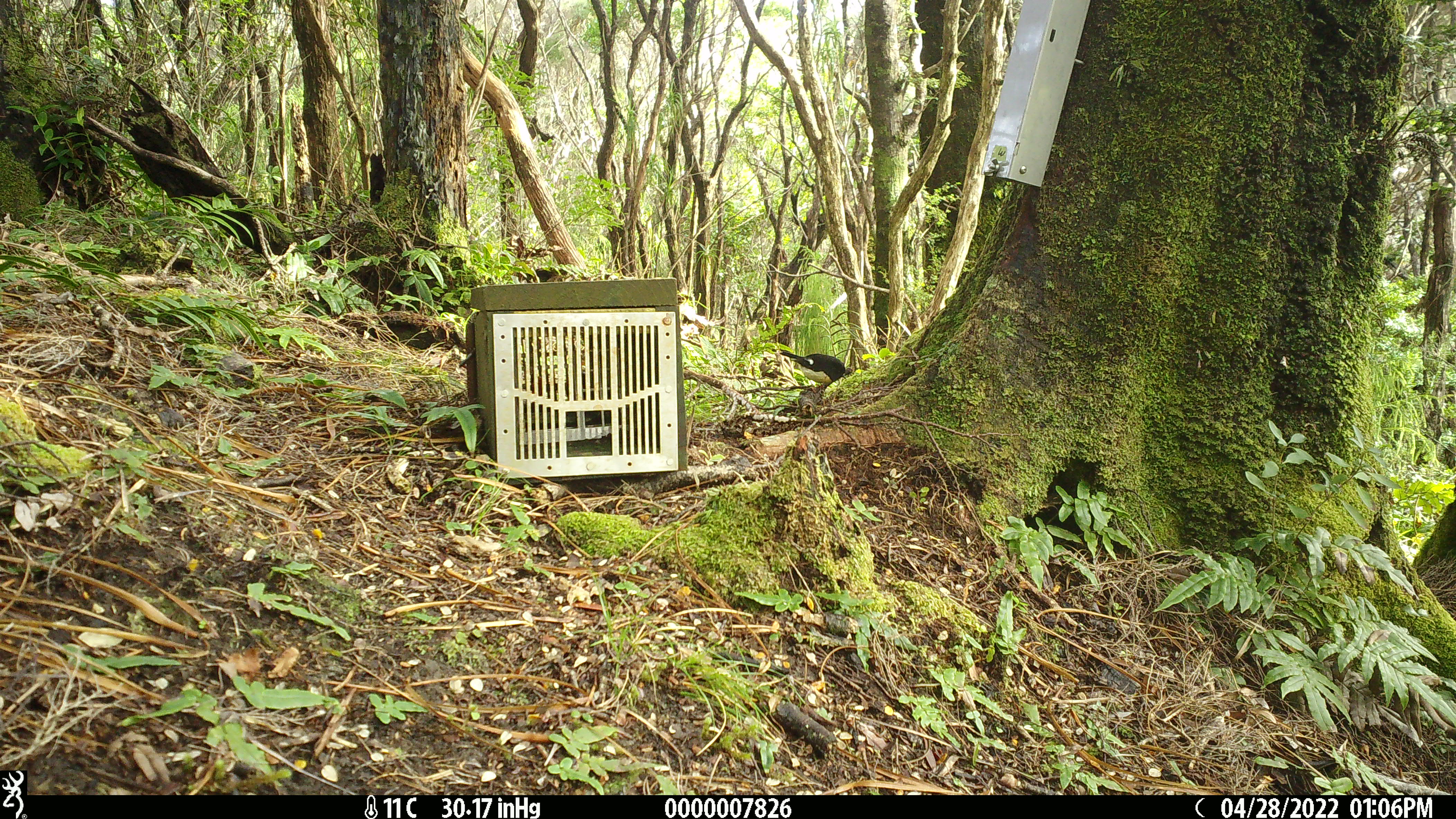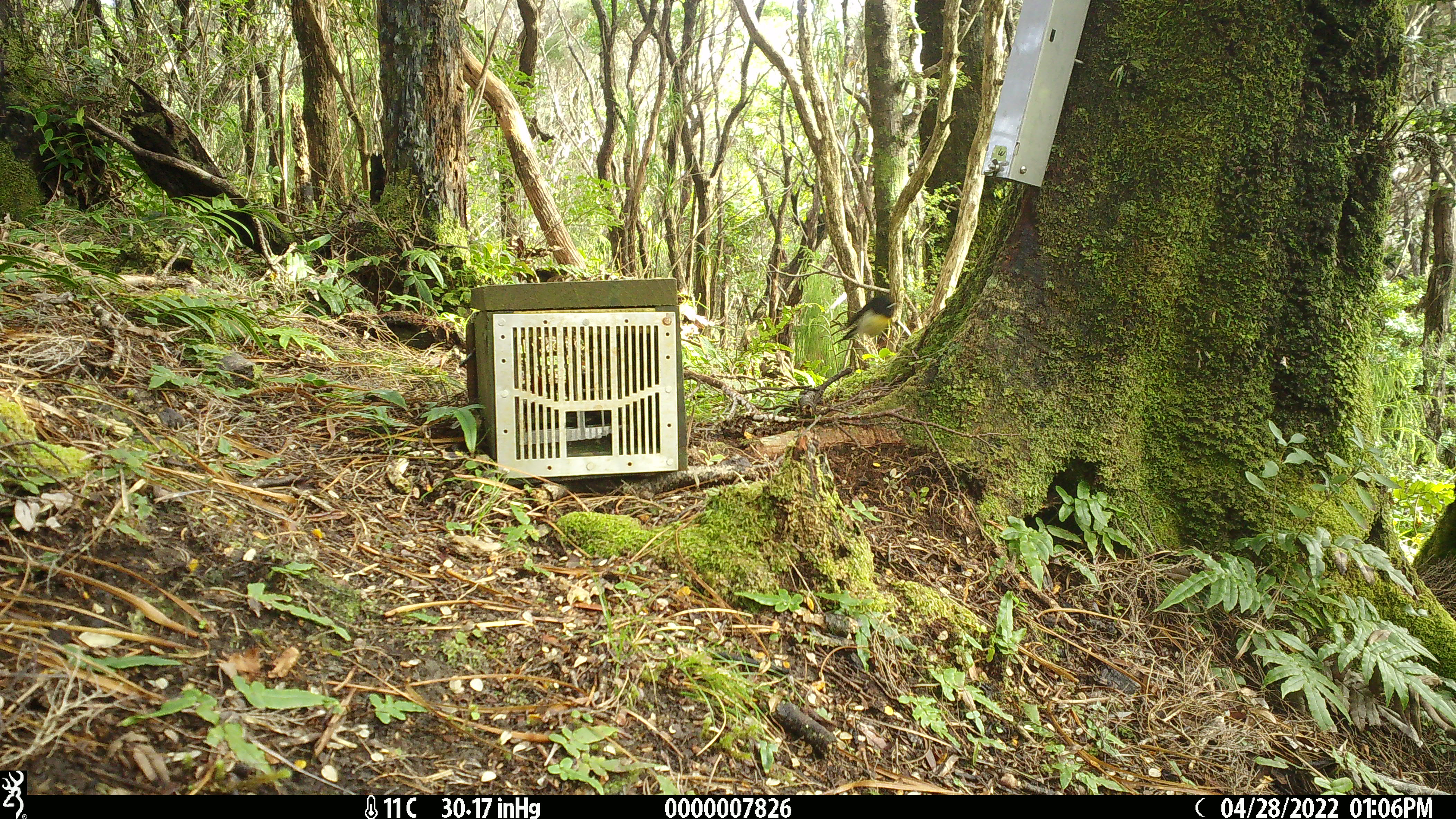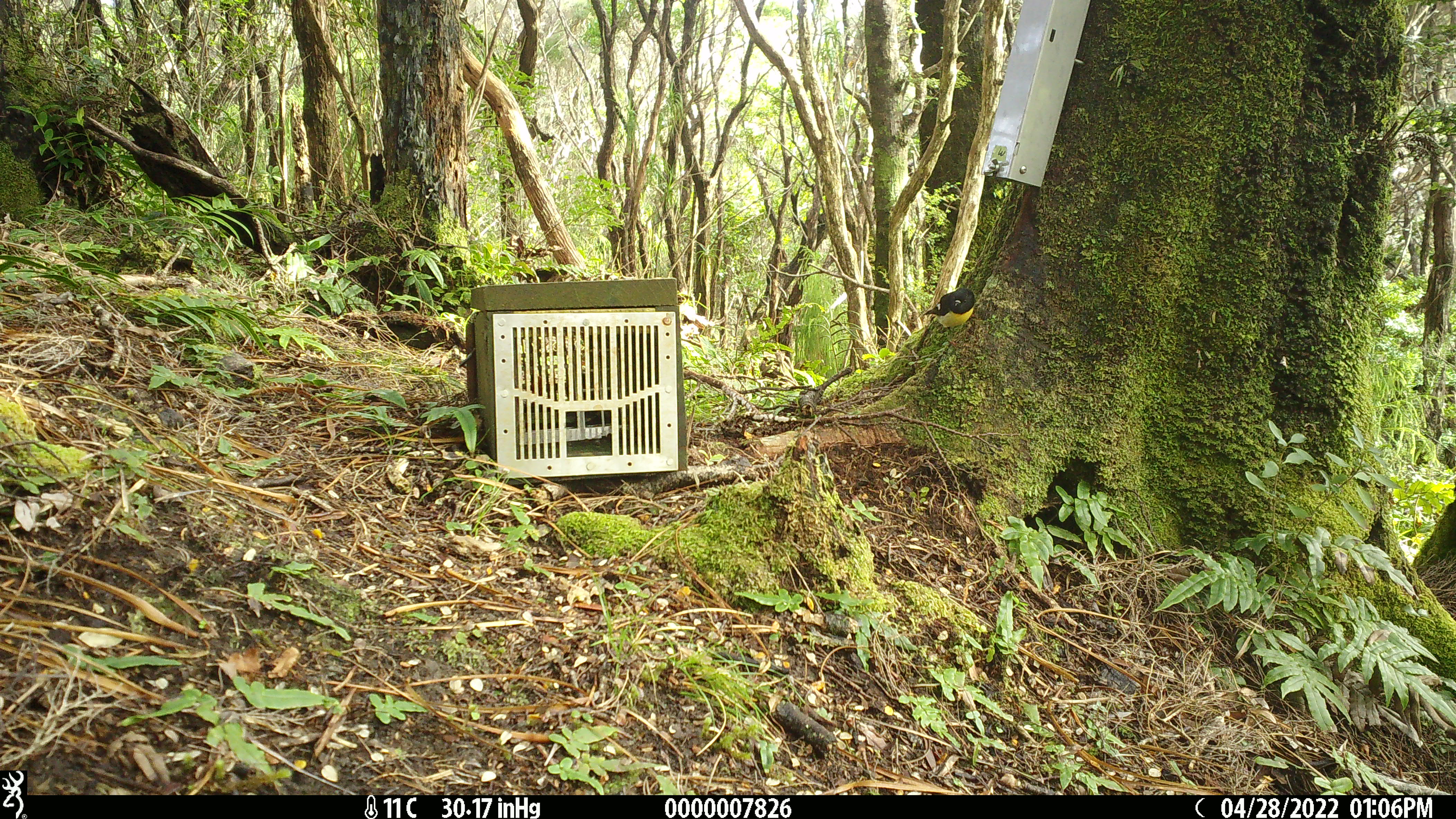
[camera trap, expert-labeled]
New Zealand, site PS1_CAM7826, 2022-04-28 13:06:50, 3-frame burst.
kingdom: Animalia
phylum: Chordata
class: Aves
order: Passeriformes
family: Petroicidae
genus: Petroica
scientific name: Petroica macrocephala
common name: tomtit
Tomtit (Petroica macrocephala).